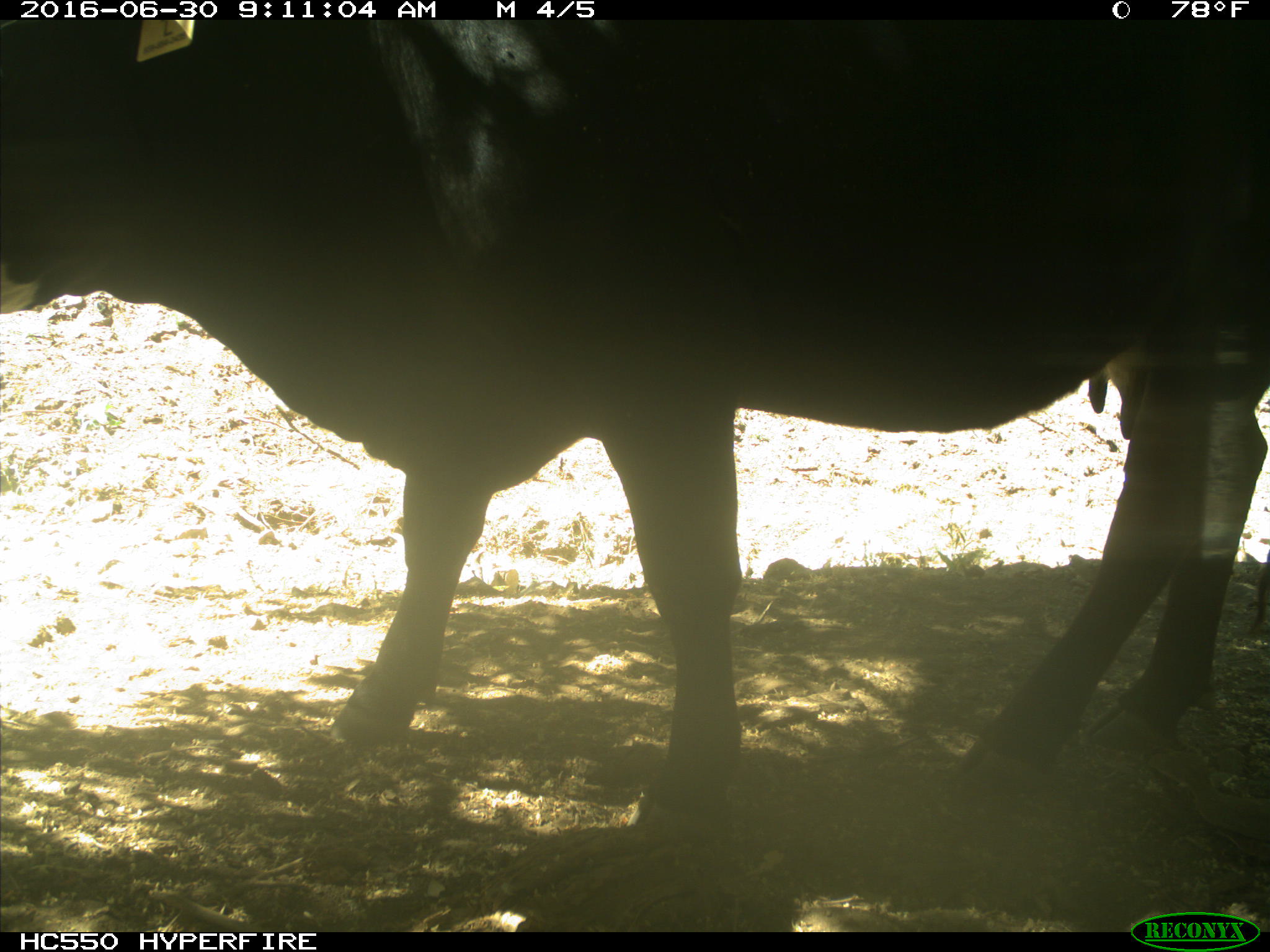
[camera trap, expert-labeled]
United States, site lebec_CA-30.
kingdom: Animalia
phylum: Chordata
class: Mammalia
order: Artiodactyla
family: Bovidae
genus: Bos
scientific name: Bos taurus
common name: domestic cow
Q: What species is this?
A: Bos taurus (domestic cow).